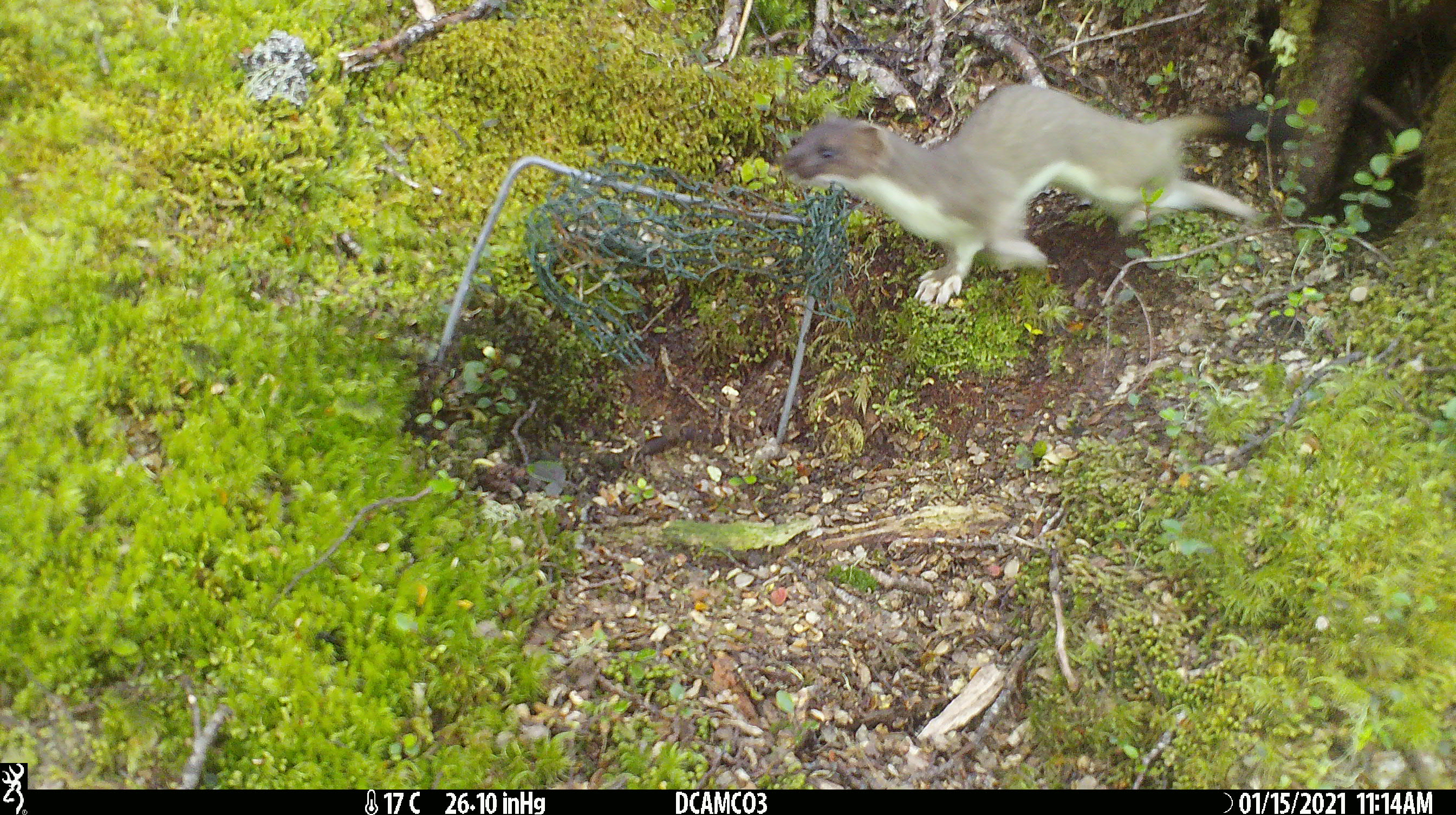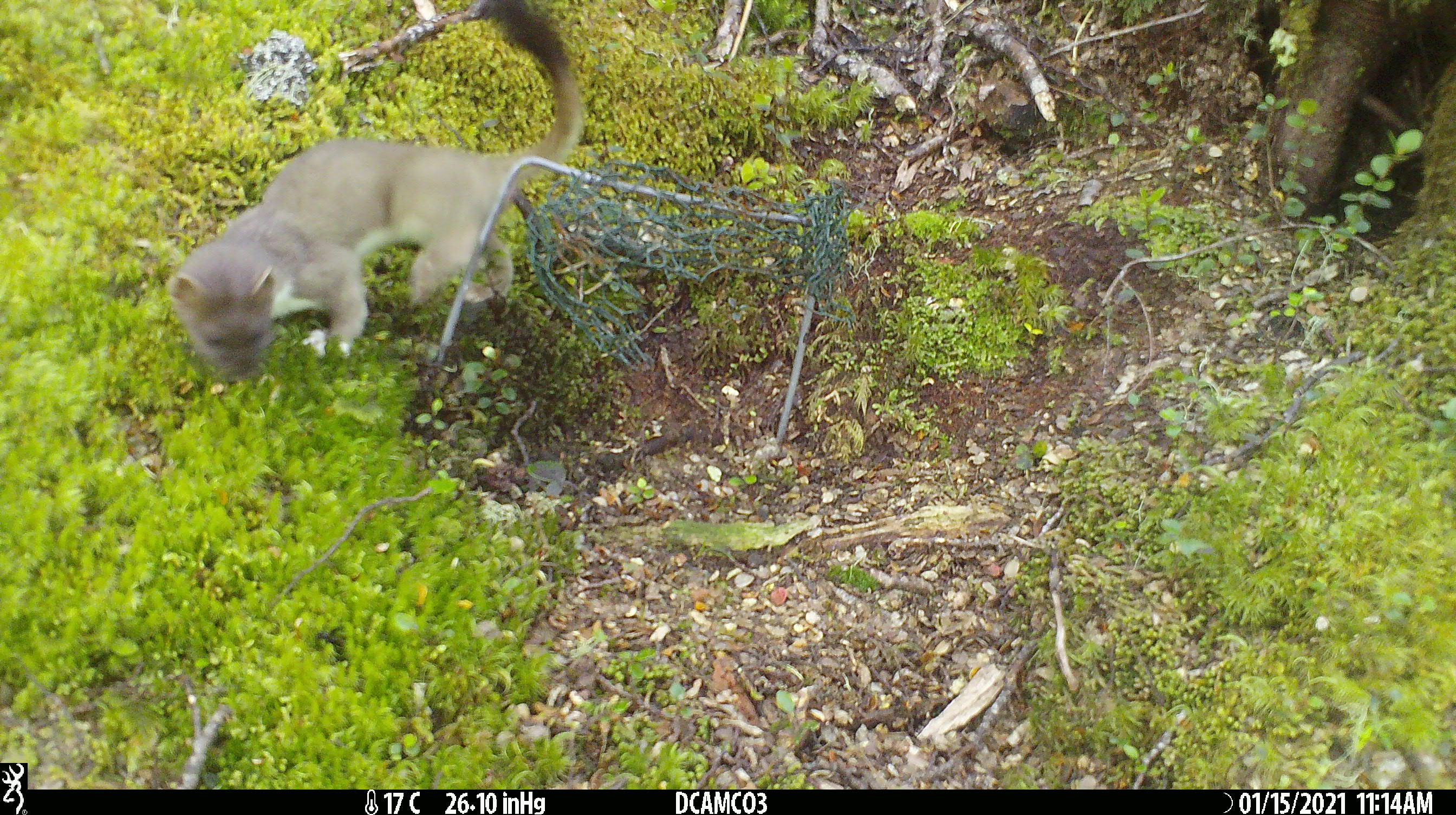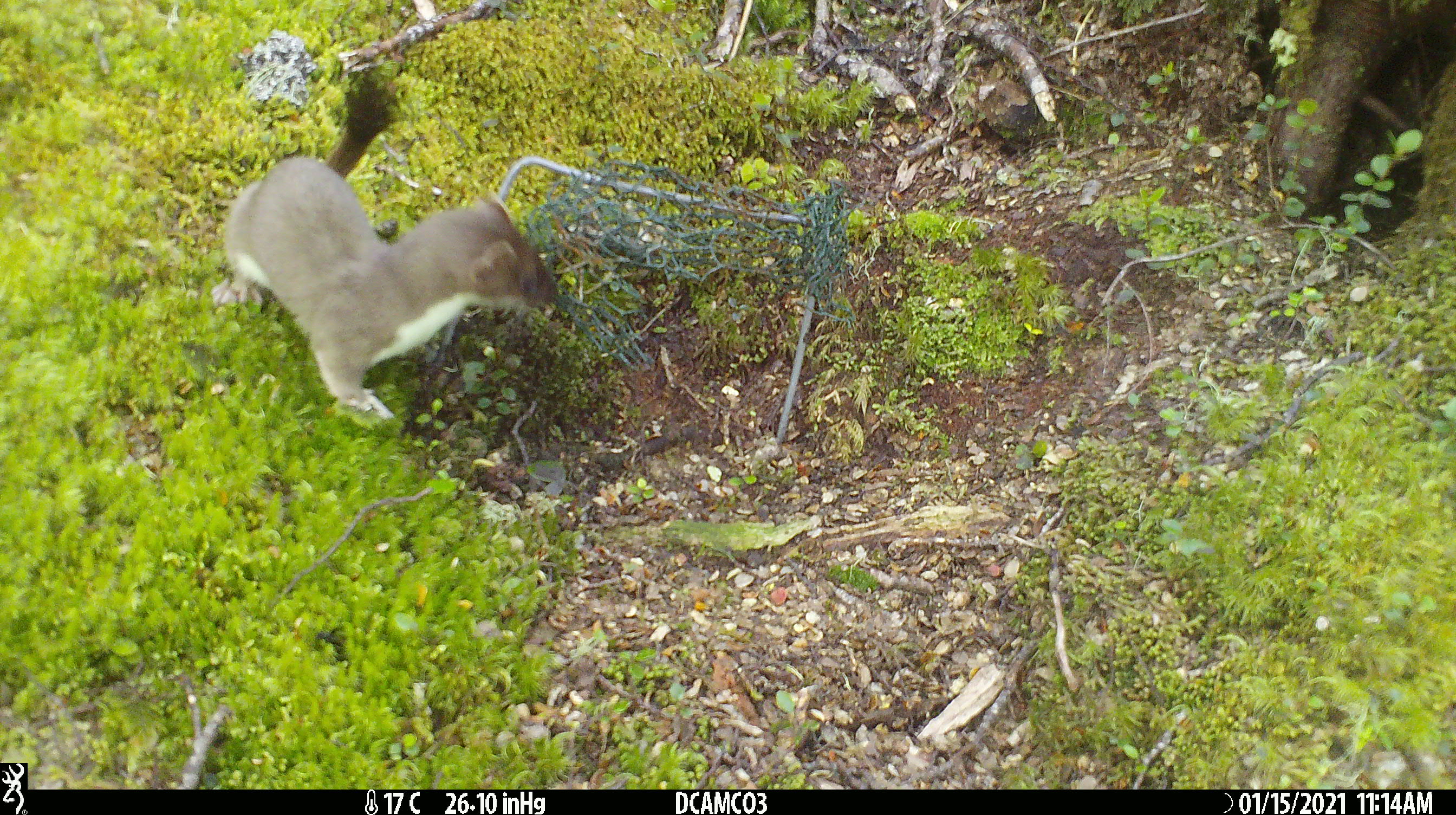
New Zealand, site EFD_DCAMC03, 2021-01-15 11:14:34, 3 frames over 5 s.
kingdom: Animalia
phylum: Chordata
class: Mammalia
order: Carnivora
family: Mustelidae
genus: Mustela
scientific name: Mustela erminea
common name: stoat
Stoat (Mustela erminea).